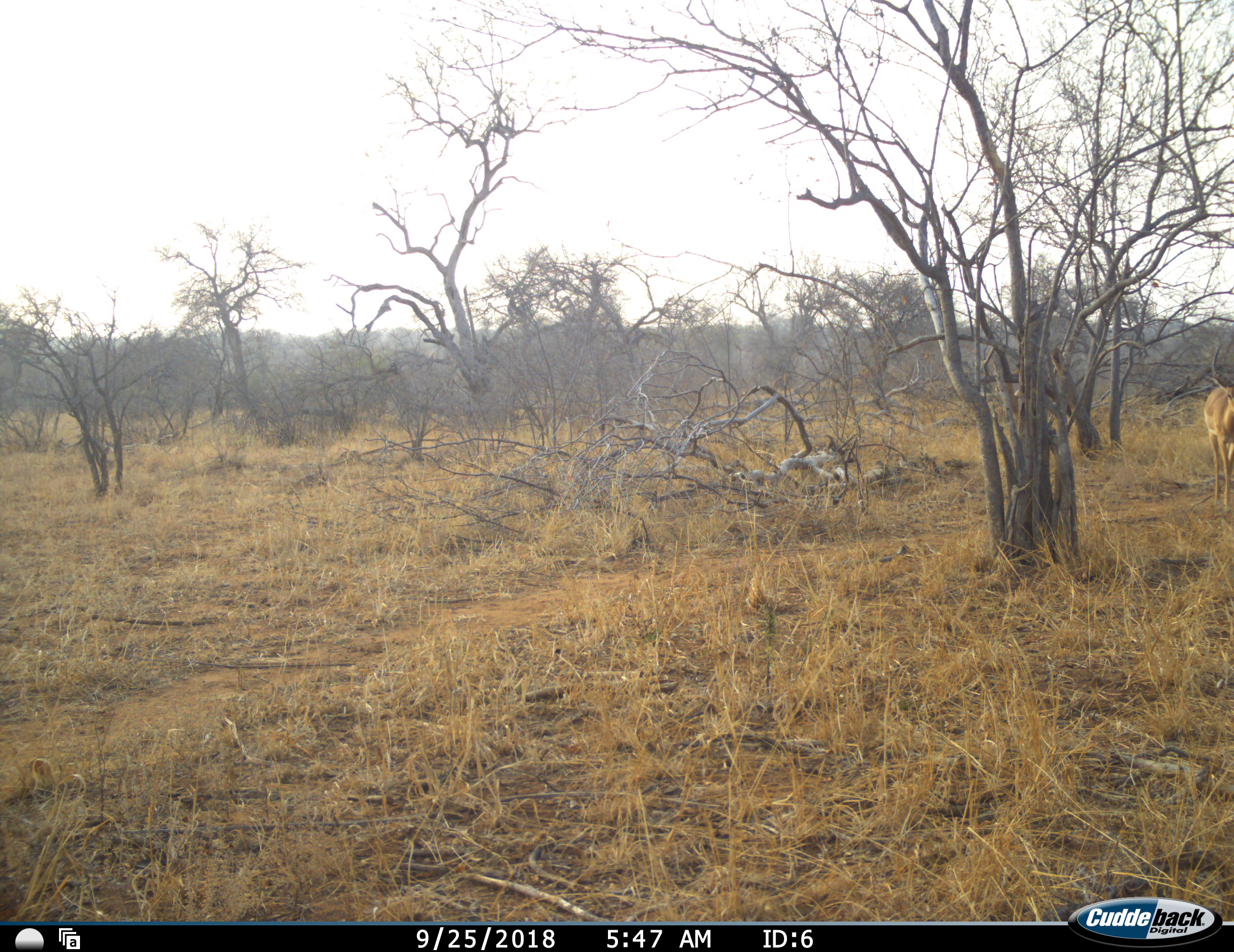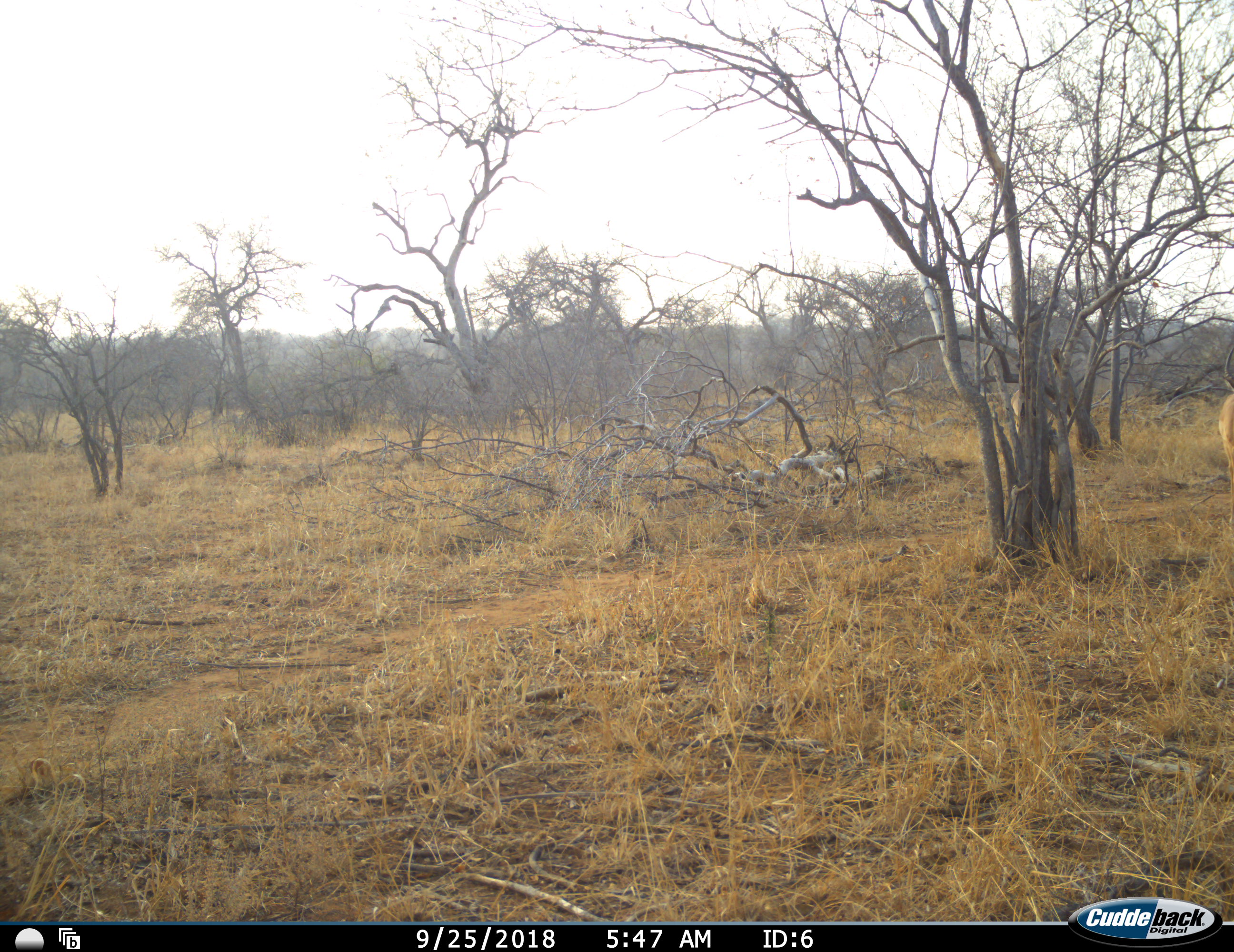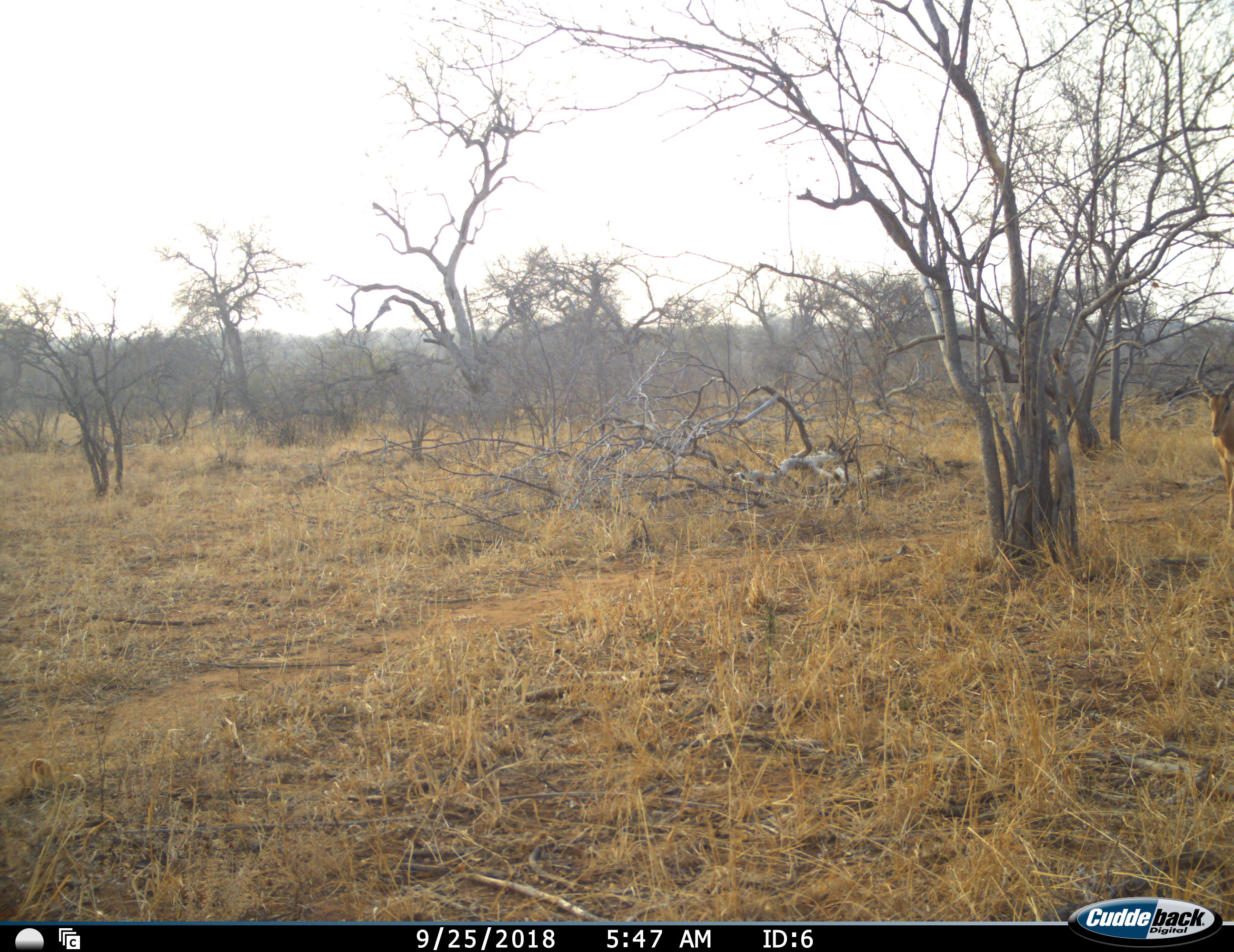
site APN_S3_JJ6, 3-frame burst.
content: unidentified animal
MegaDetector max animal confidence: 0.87